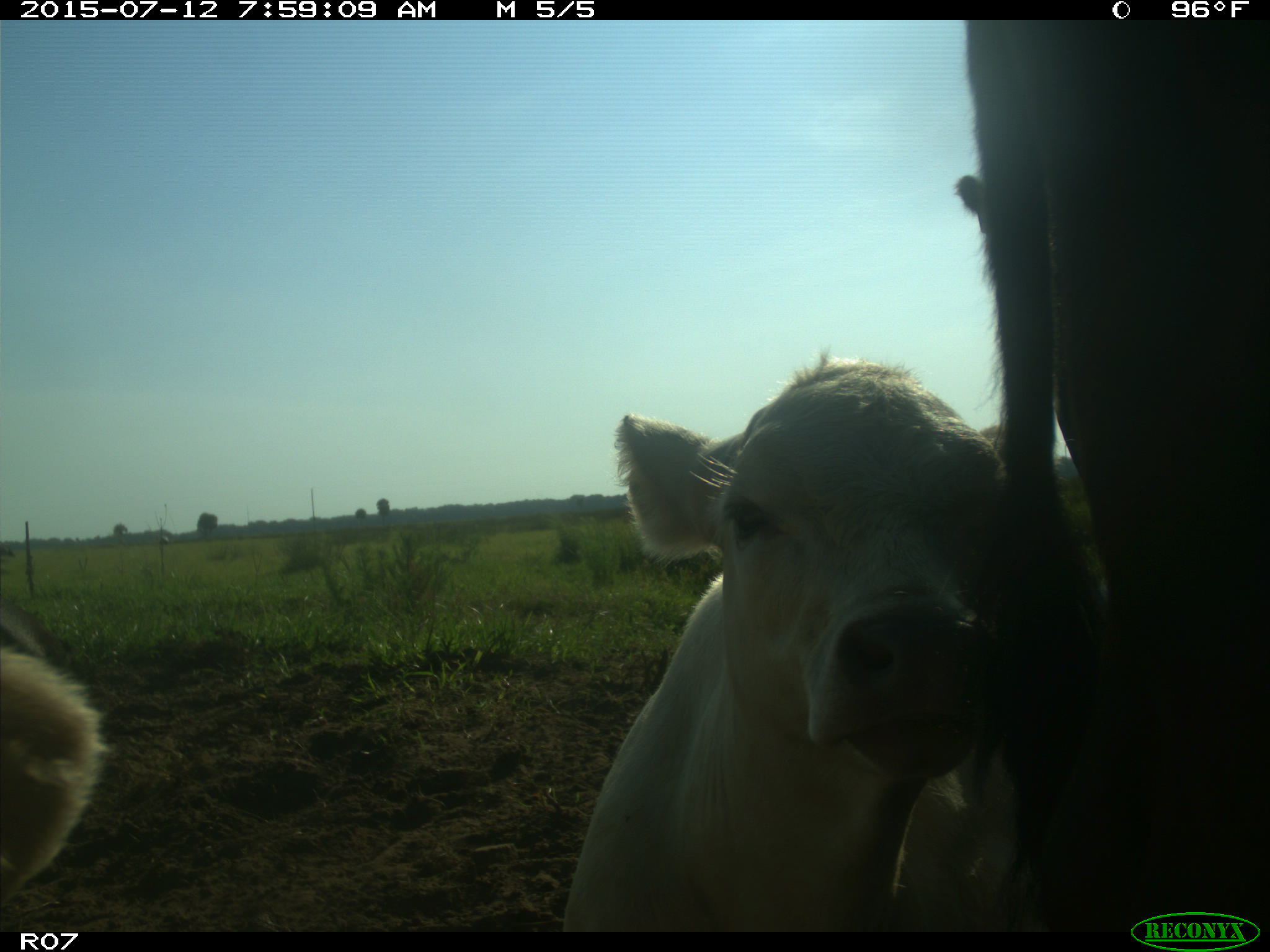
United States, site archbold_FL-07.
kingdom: Animalia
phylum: Chordata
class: Mammalia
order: Artiodactyla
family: Bovidae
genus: Bos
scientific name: Bos taurus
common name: domestic cow